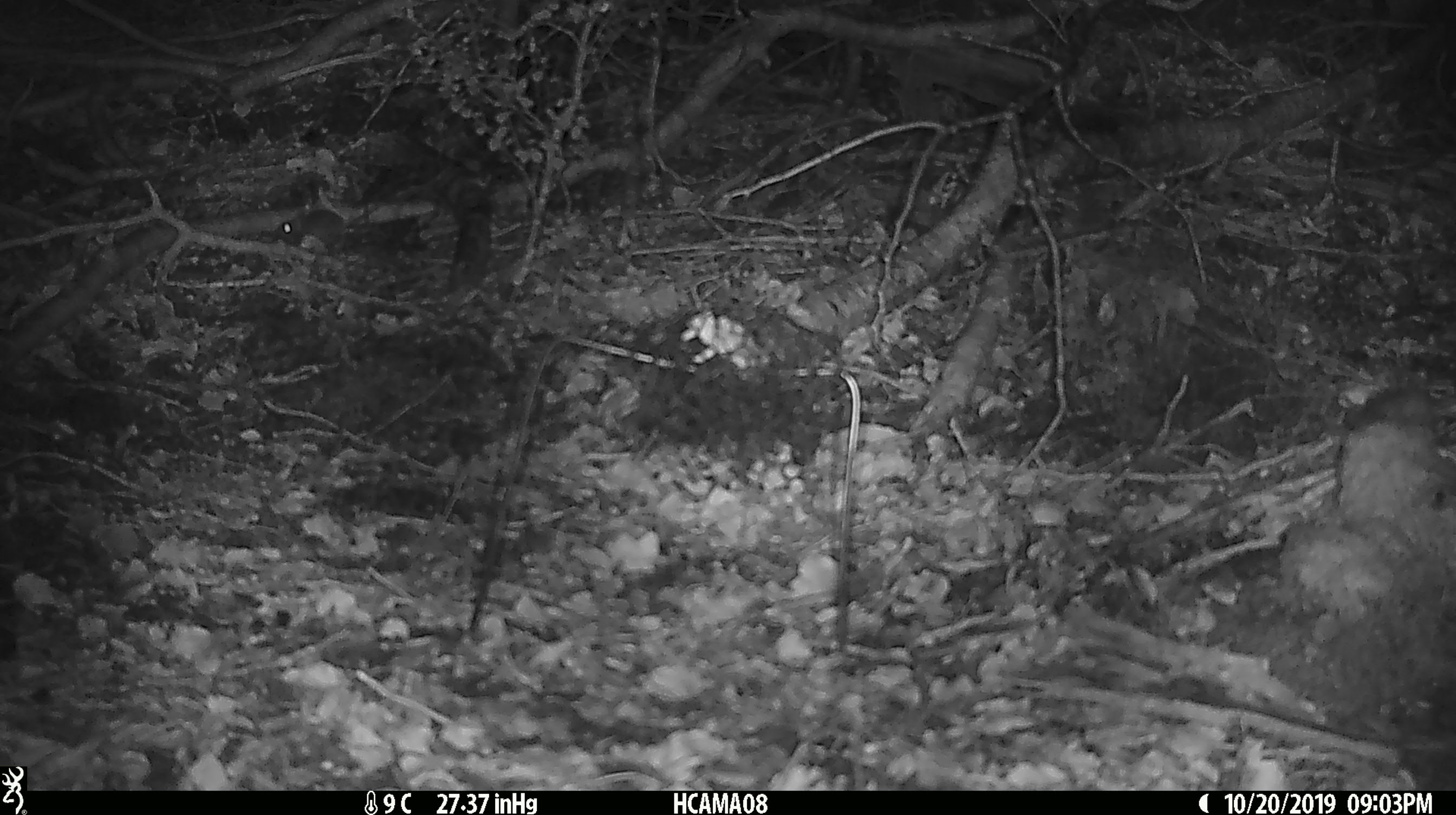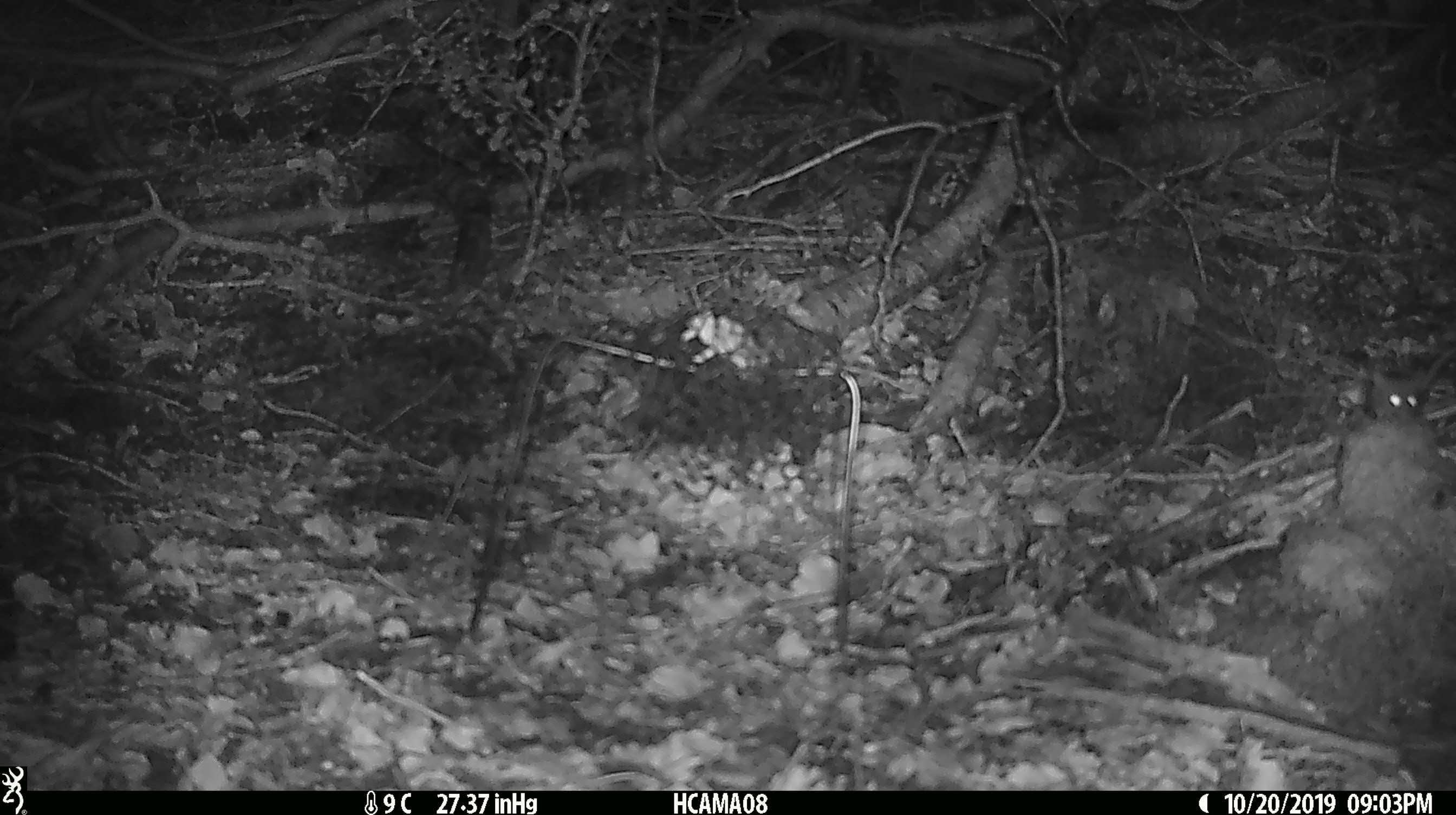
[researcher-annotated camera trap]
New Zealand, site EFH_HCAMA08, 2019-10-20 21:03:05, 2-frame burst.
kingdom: Animalia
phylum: Chordata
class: Mammalia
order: Rodentia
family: Muridae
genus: Mus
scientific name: Mus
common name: mouse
Mouse (Mus).